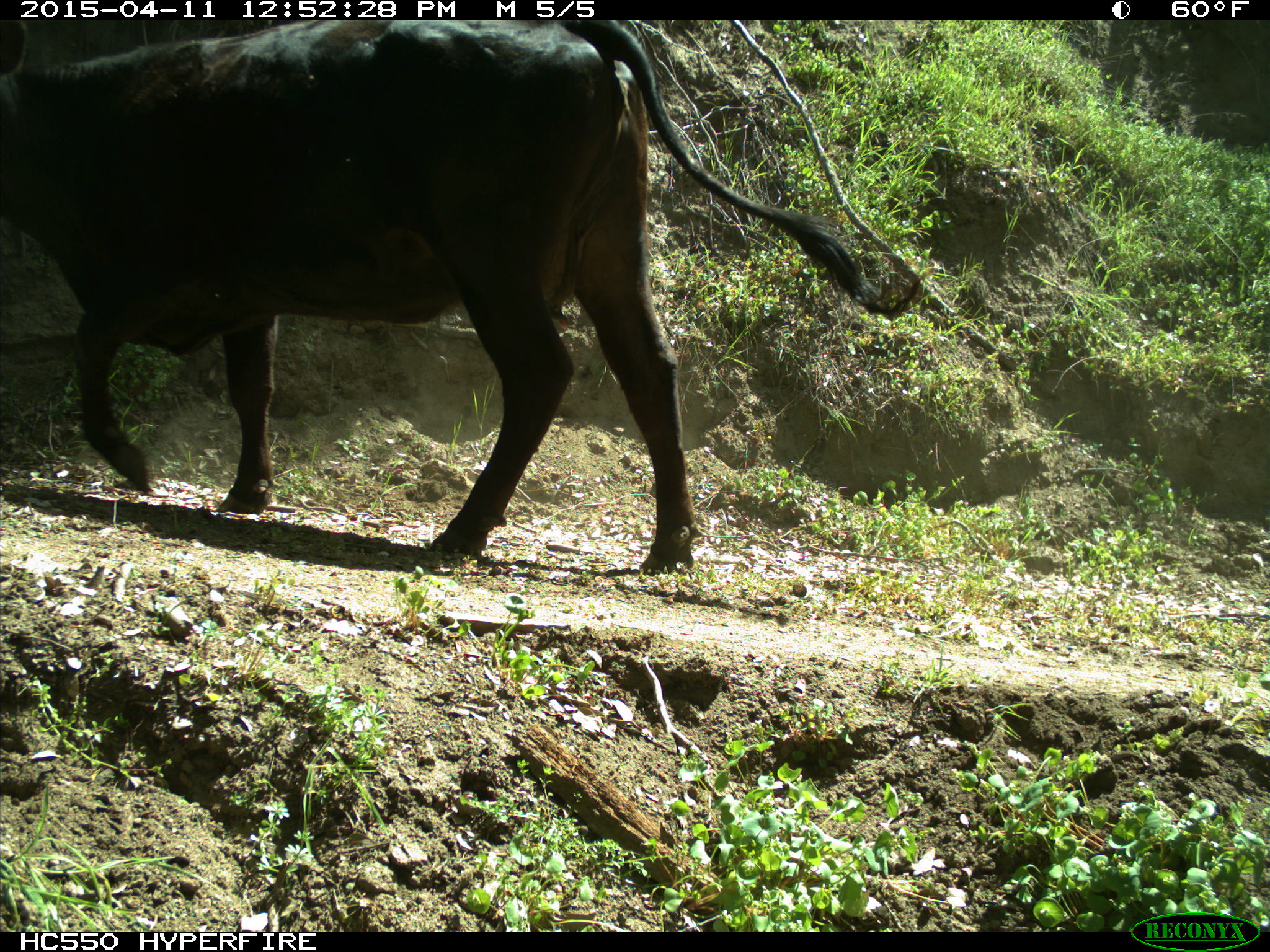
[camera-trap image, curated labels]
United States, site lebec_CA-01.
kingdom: Animalia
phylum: Chordata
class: Mammalia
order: Artiodactyla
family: Bovidae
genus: Bos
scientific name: Bos taurus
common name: domestic cow